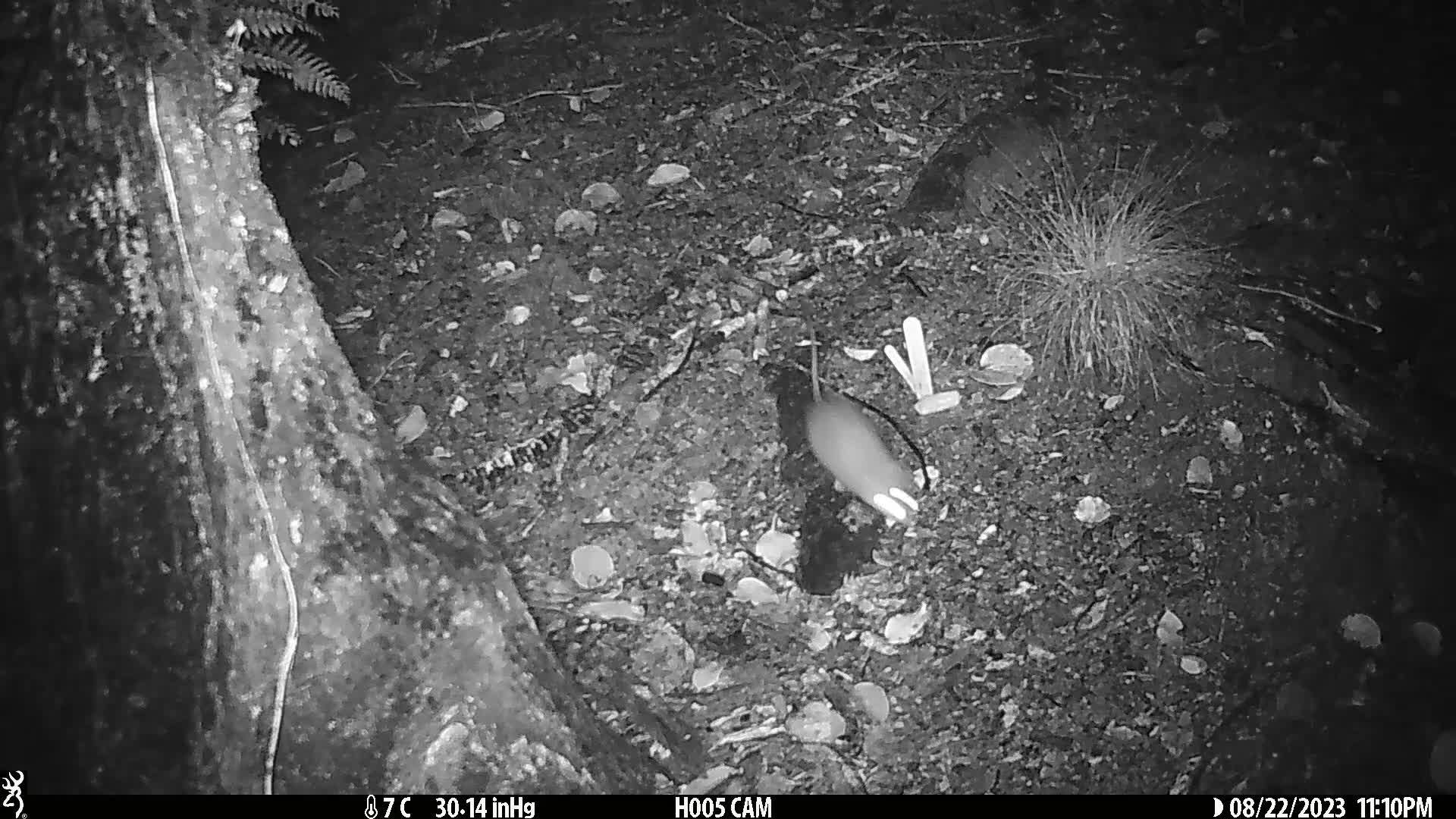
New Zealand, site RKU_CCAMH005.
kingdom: Animalia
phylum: Chordata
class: Mammalia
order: Rodentia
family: Muridae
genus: Rattus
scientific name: Rattus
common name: rat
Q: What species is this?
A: Rat (Rattus).